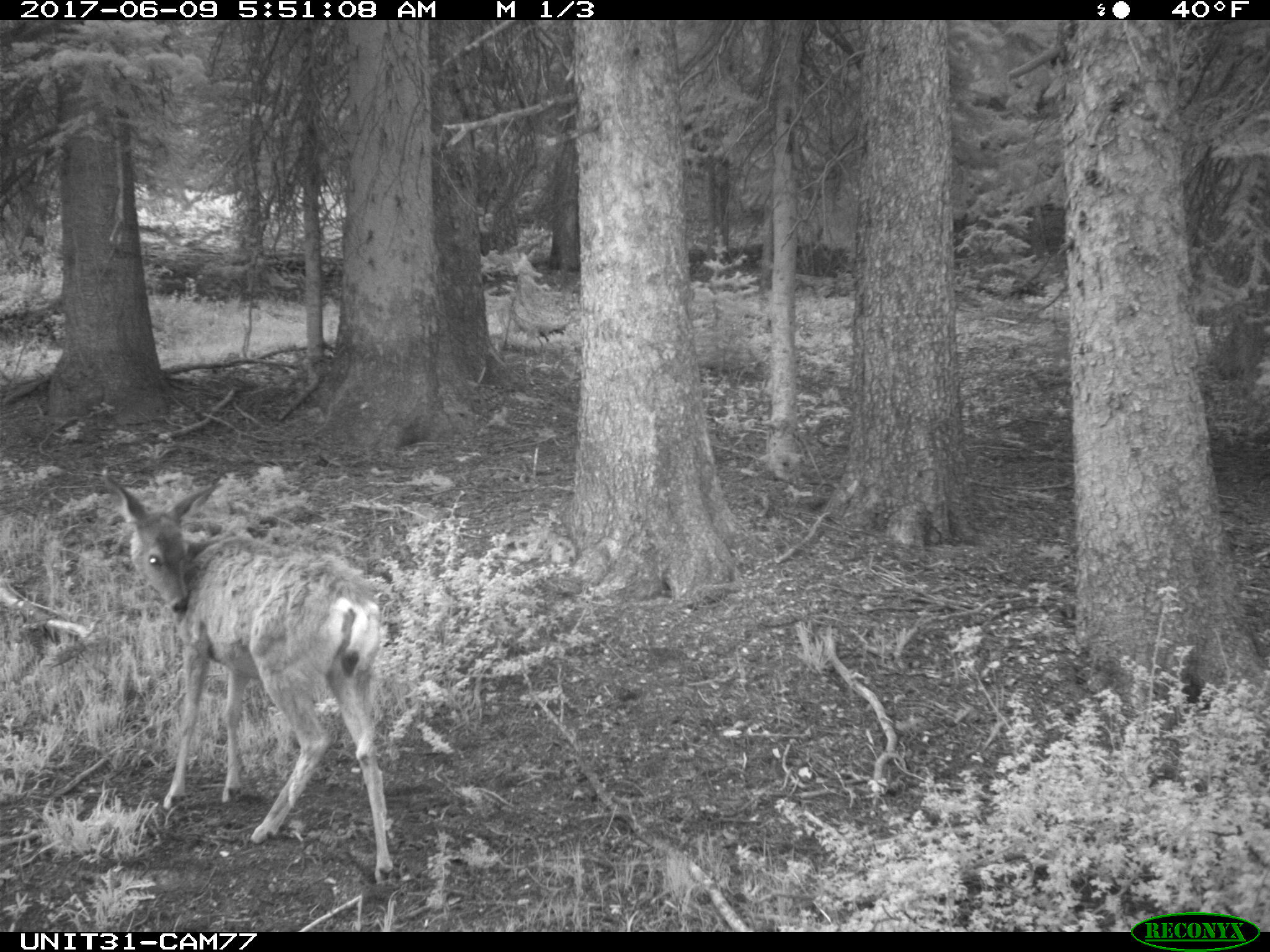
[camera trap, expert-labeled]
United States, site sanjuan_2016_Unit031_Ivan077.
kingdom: Animalia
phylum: Chordata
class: Mammalia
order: Artiodactyla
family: Cervidae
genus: Odocoileus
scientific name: Odocoileus hemionus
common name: mule deer